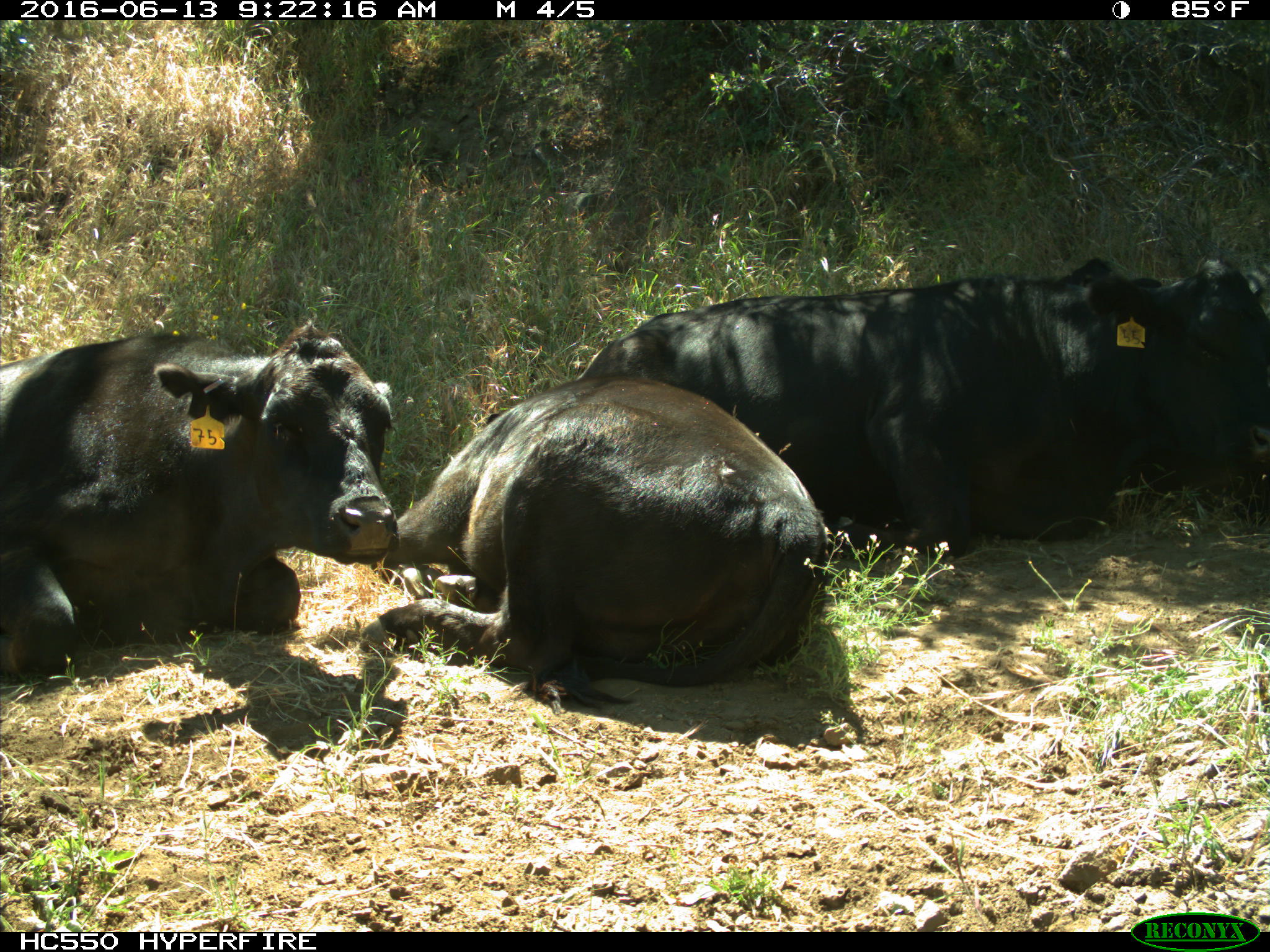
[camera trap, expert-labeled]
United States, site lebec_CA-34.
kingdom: Animalia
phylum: Chordata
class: Mammalia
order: Artiodactyla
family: Bovidae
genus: Bos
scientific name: Bos taurus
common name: domestic cow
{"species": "Bos taurus (domestic cow)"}